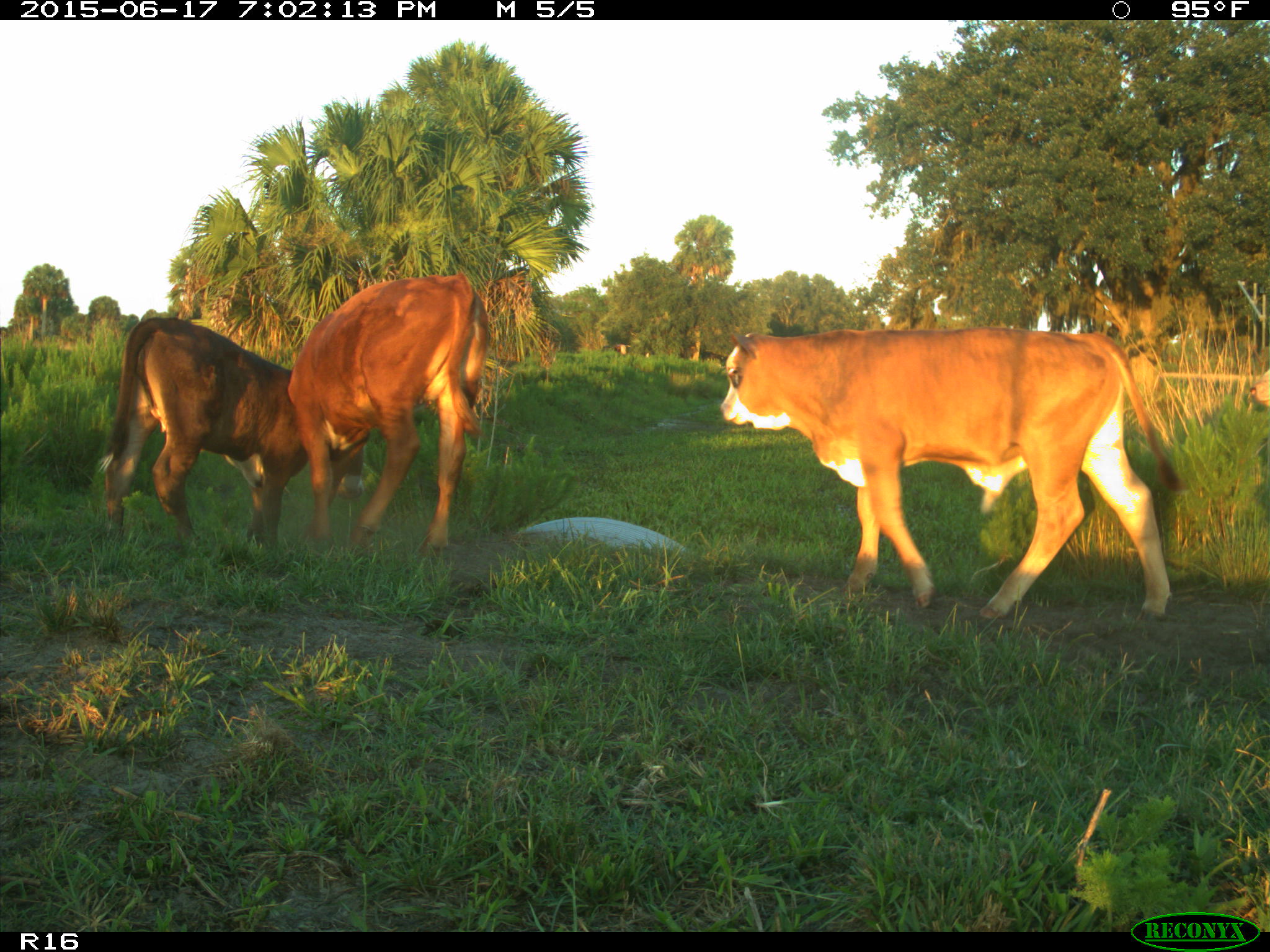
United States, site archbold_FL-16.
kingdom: Animalia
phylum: Chordata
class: Mammalia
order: Artiodactyla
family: Bovidae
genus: Bos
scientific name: Bos taurus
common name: domestic cow